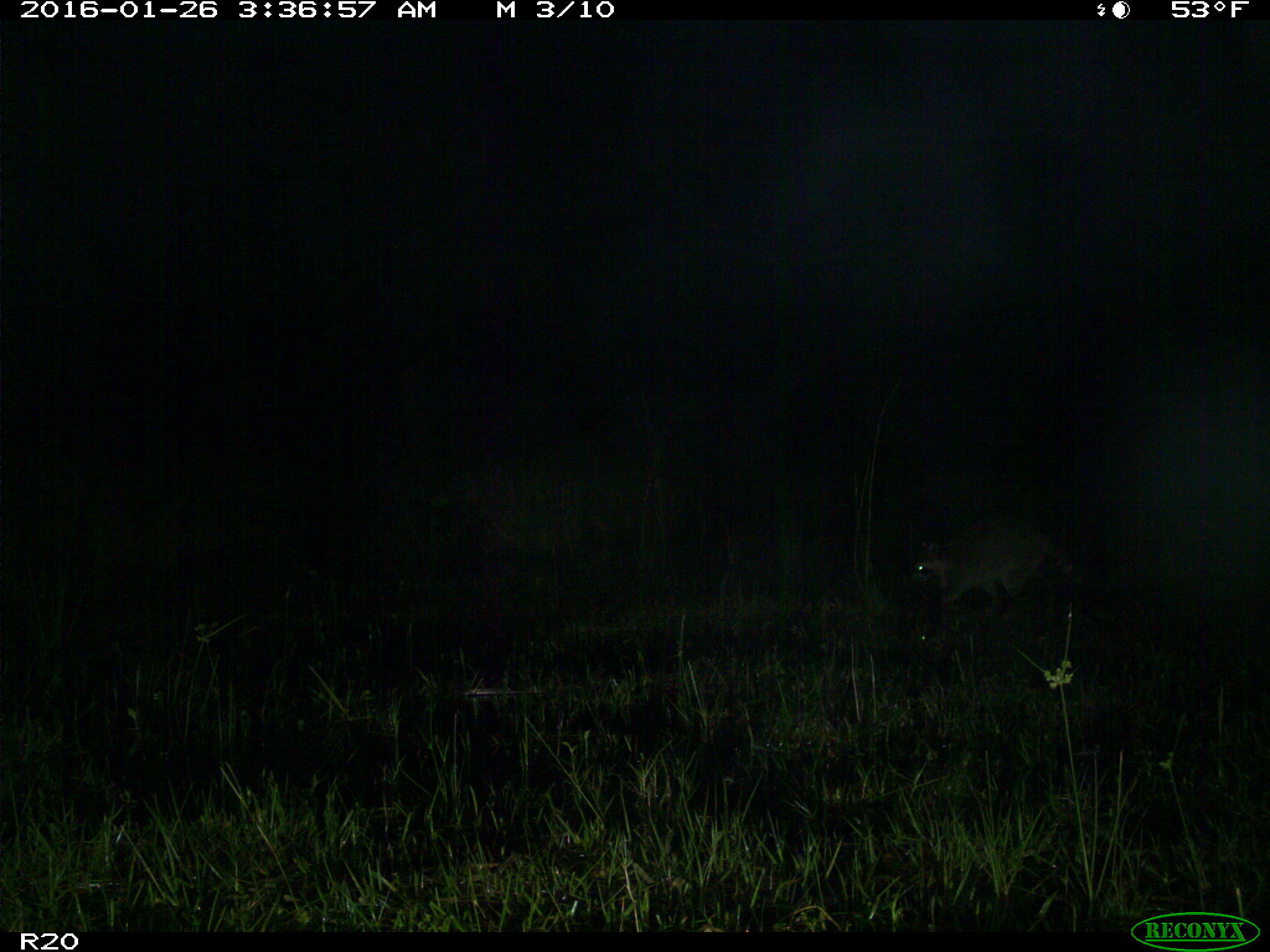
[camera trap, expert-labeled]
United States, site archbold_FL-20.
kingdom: Animalia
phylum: Chordata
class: Mammalia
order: Carnivora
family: Procyonidae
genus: Procyon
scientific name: Procyon lotor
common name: common raccoon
Procyon lotor (common raccoon).